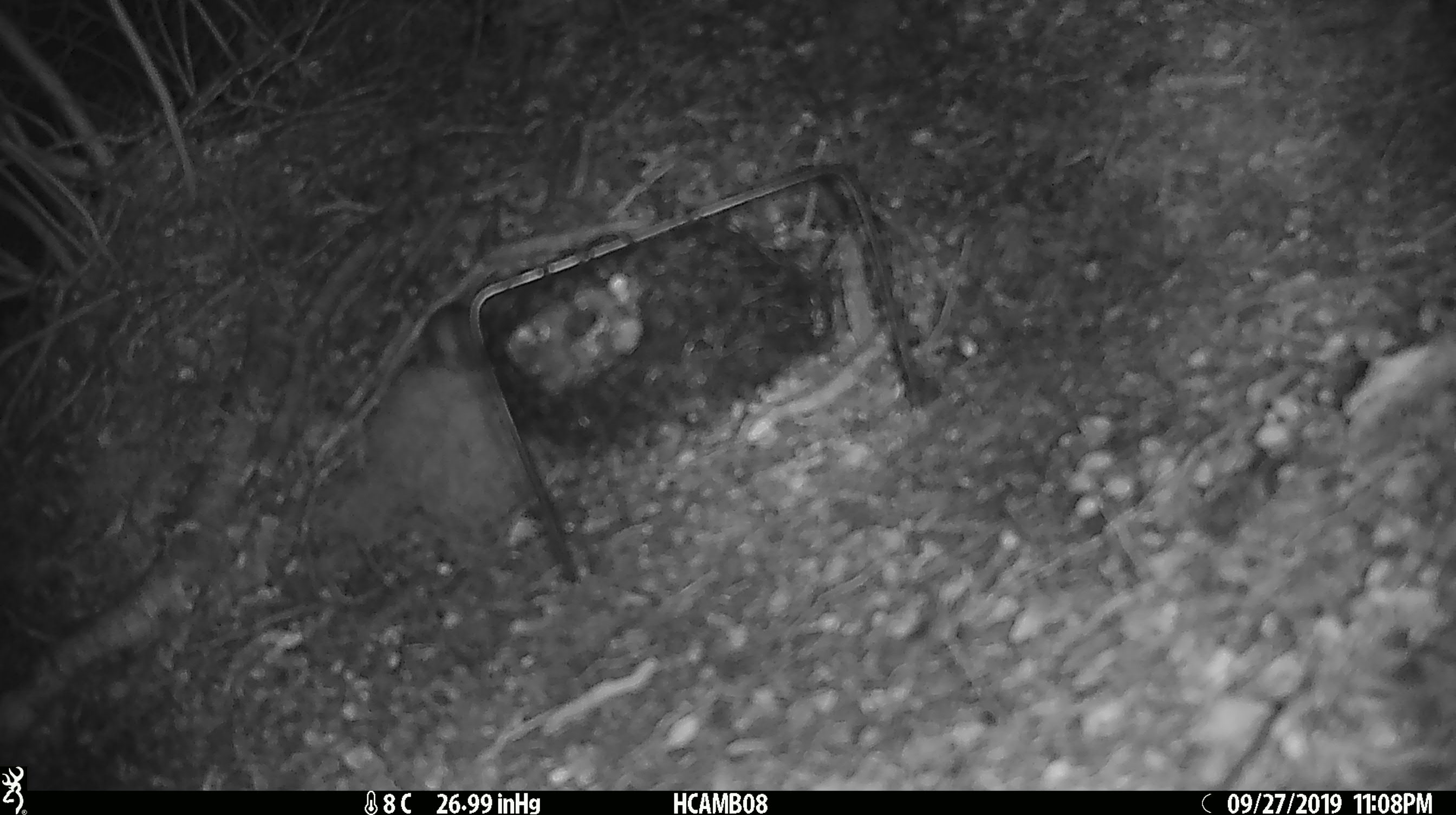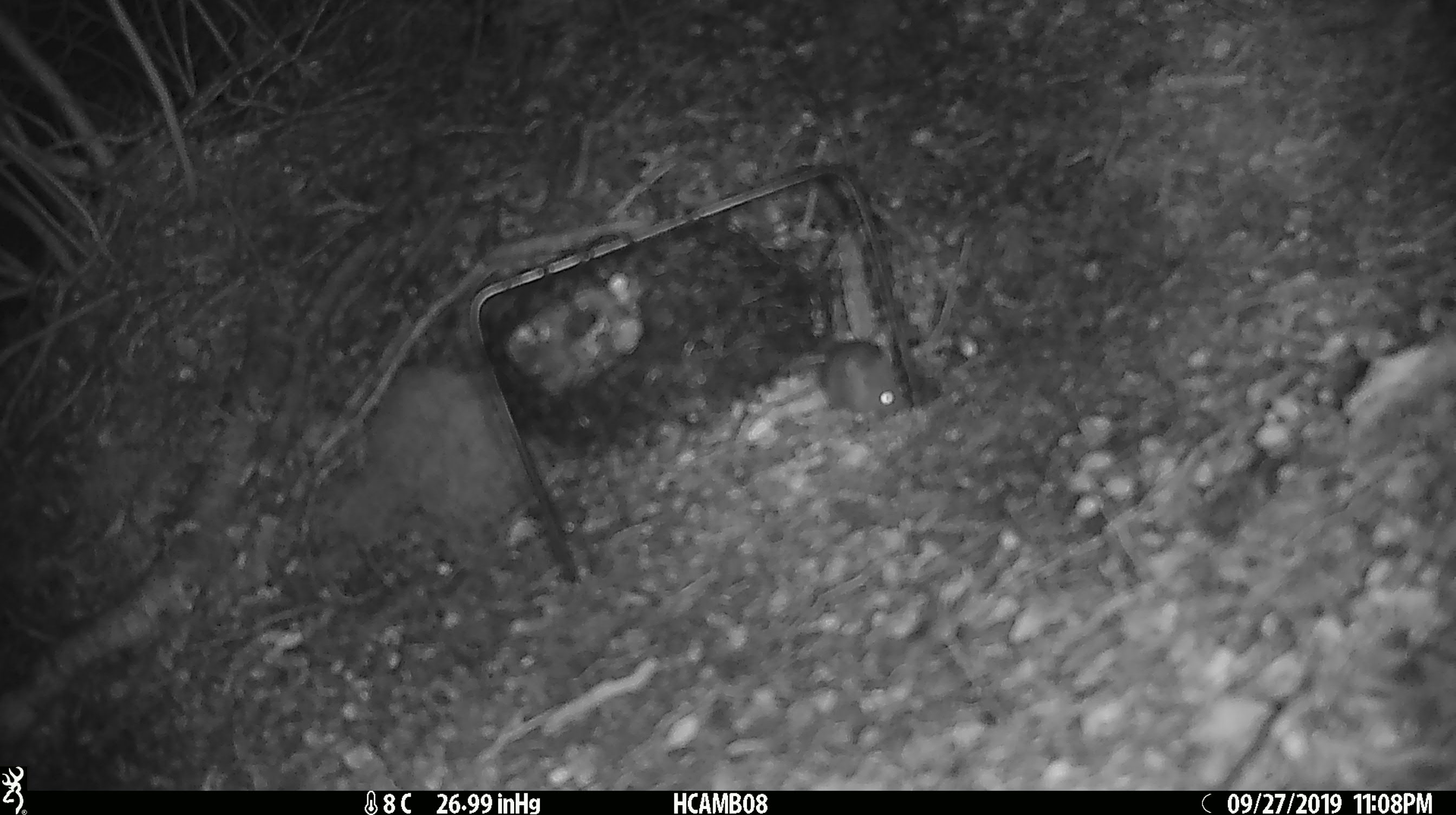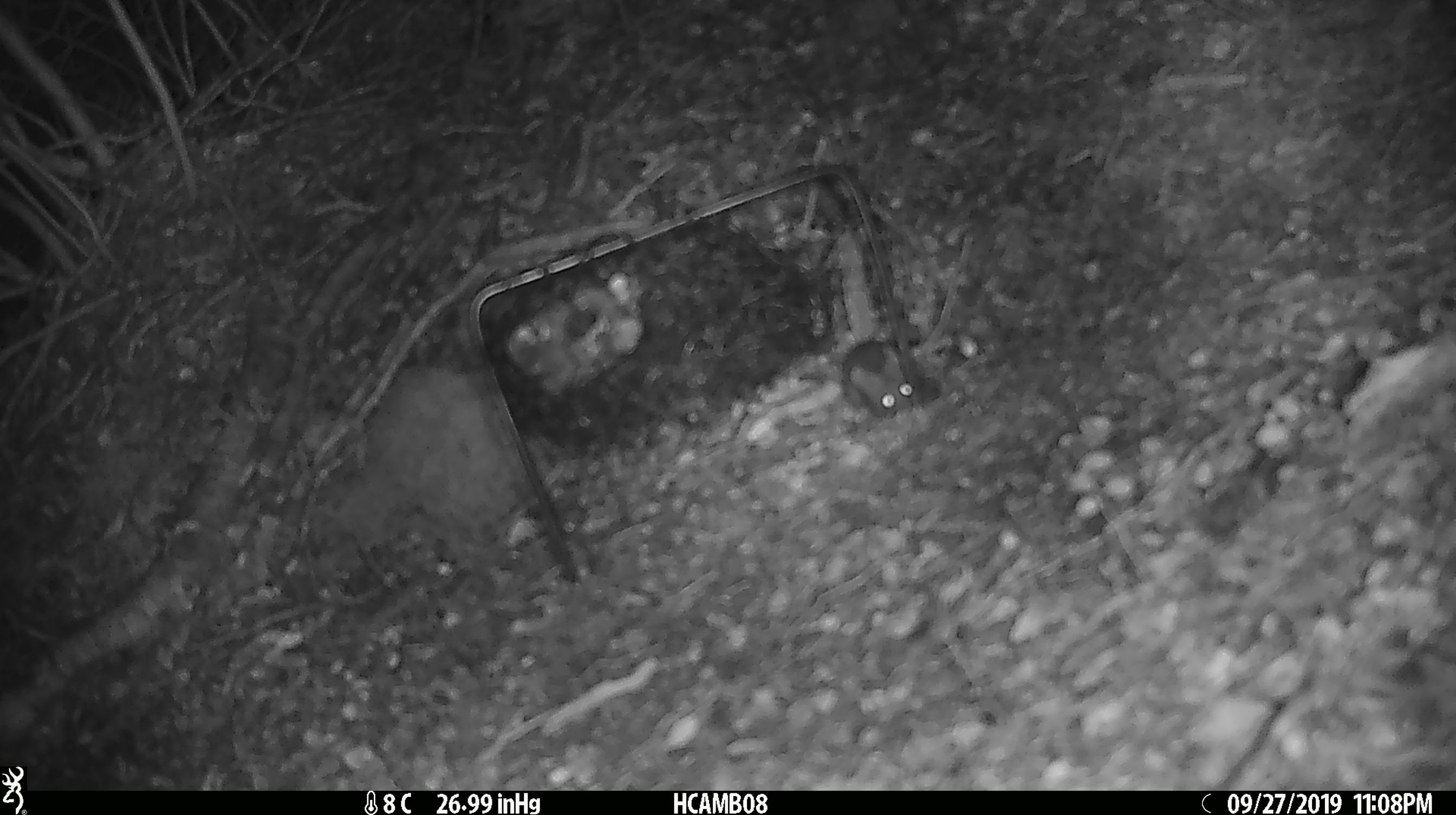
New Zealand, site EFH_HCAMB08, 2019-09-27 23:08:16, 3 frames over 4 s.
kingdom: Animalia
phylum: Chordata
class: Mammalia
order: Rodentia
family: Muridae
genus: Mus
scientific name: Mus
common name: mouse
Mouse (Mus).